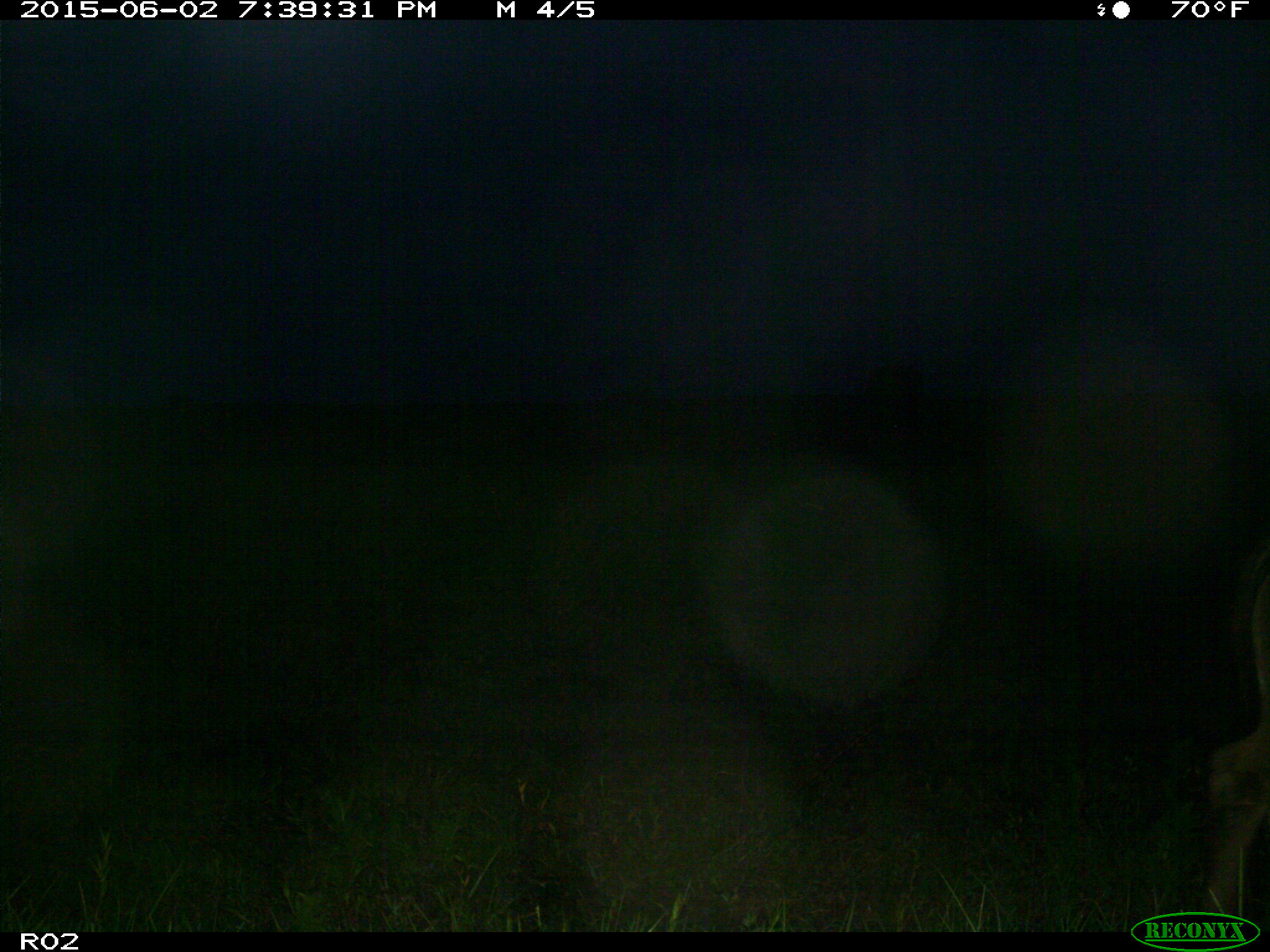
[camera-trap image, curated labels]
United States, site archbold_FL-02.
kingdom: Animalia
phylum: Chordata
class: Mammalia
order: Artiodactyla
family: Bovidae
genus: Bos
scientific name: Bos taurus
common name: domestic cow